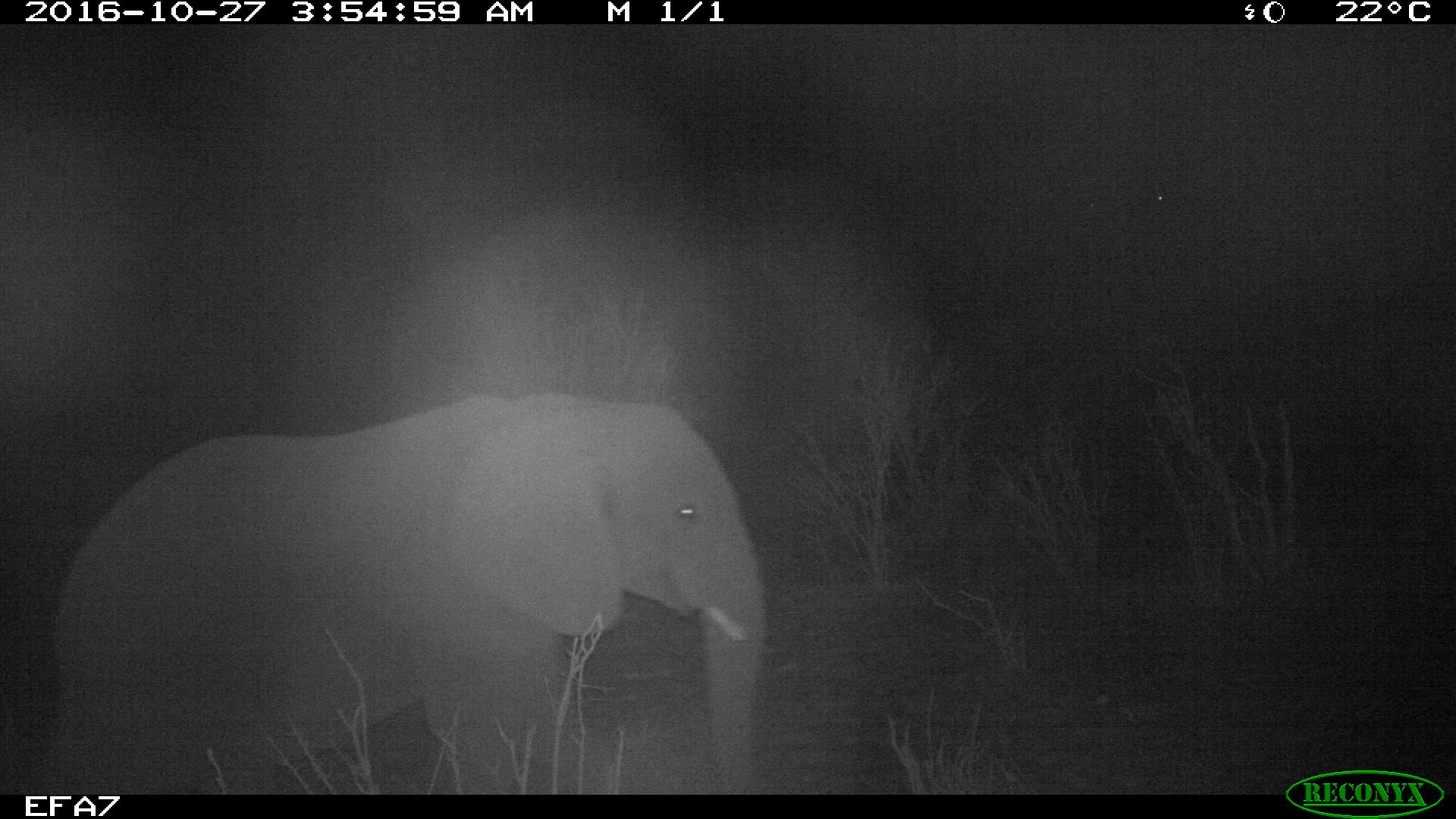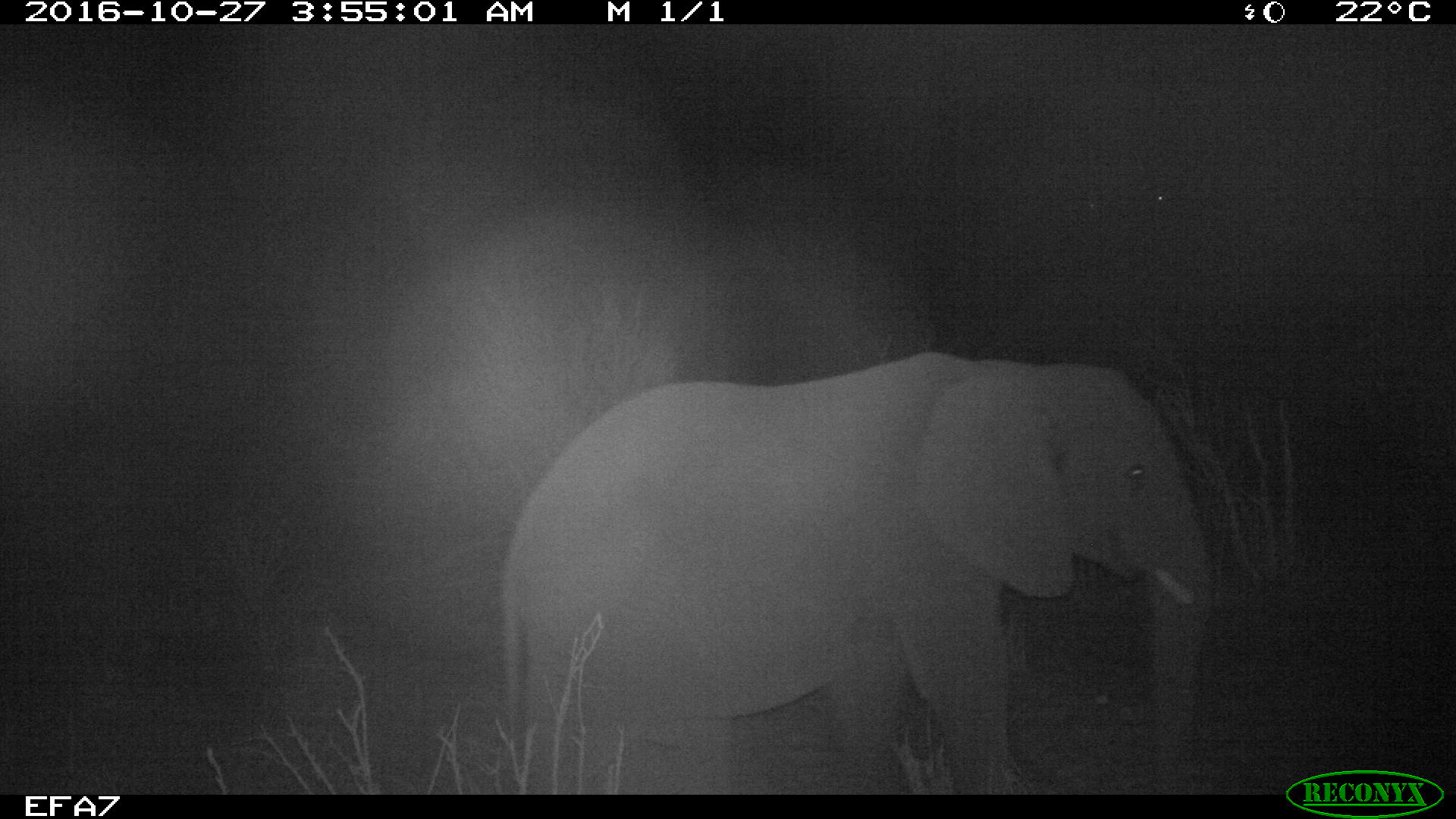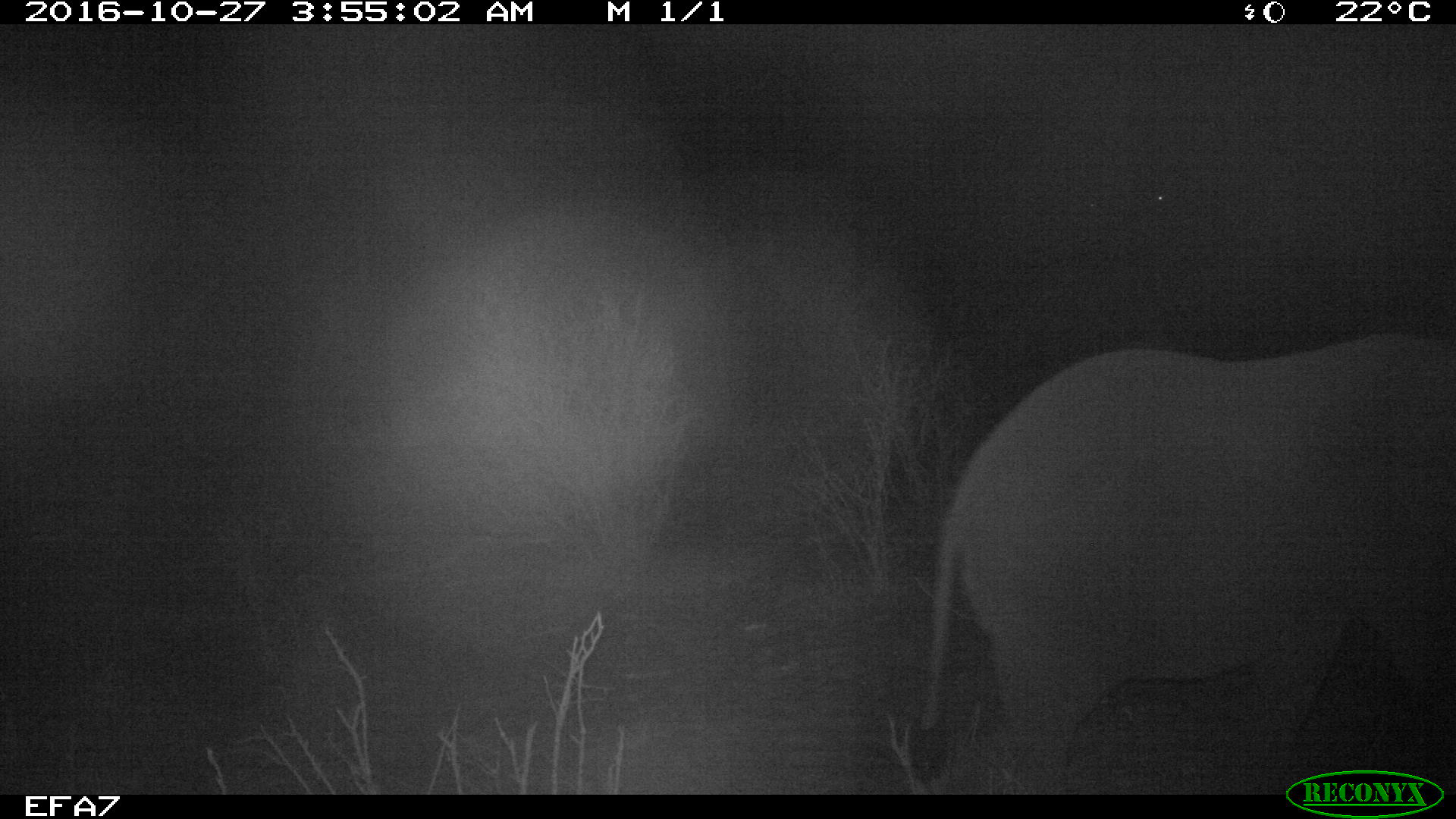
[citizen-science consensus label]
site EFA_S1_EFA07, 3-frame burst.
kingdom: Animalia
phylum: Chordata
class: Mammalia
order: Proboscidea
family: Elephantidae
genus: Loxodonta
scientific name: Loxodonta africana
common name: african bush elephant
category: elephant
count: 1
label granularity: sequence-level